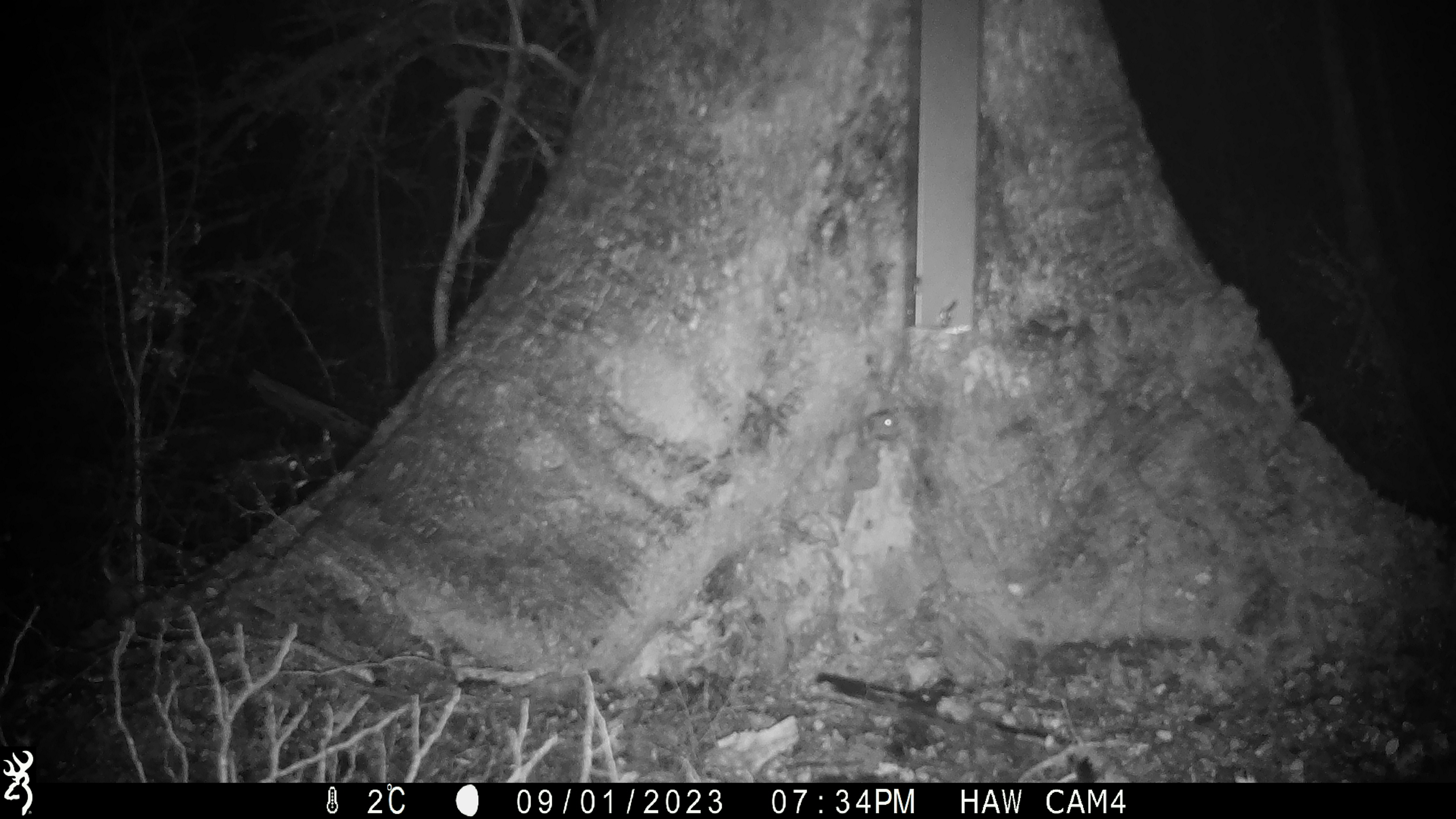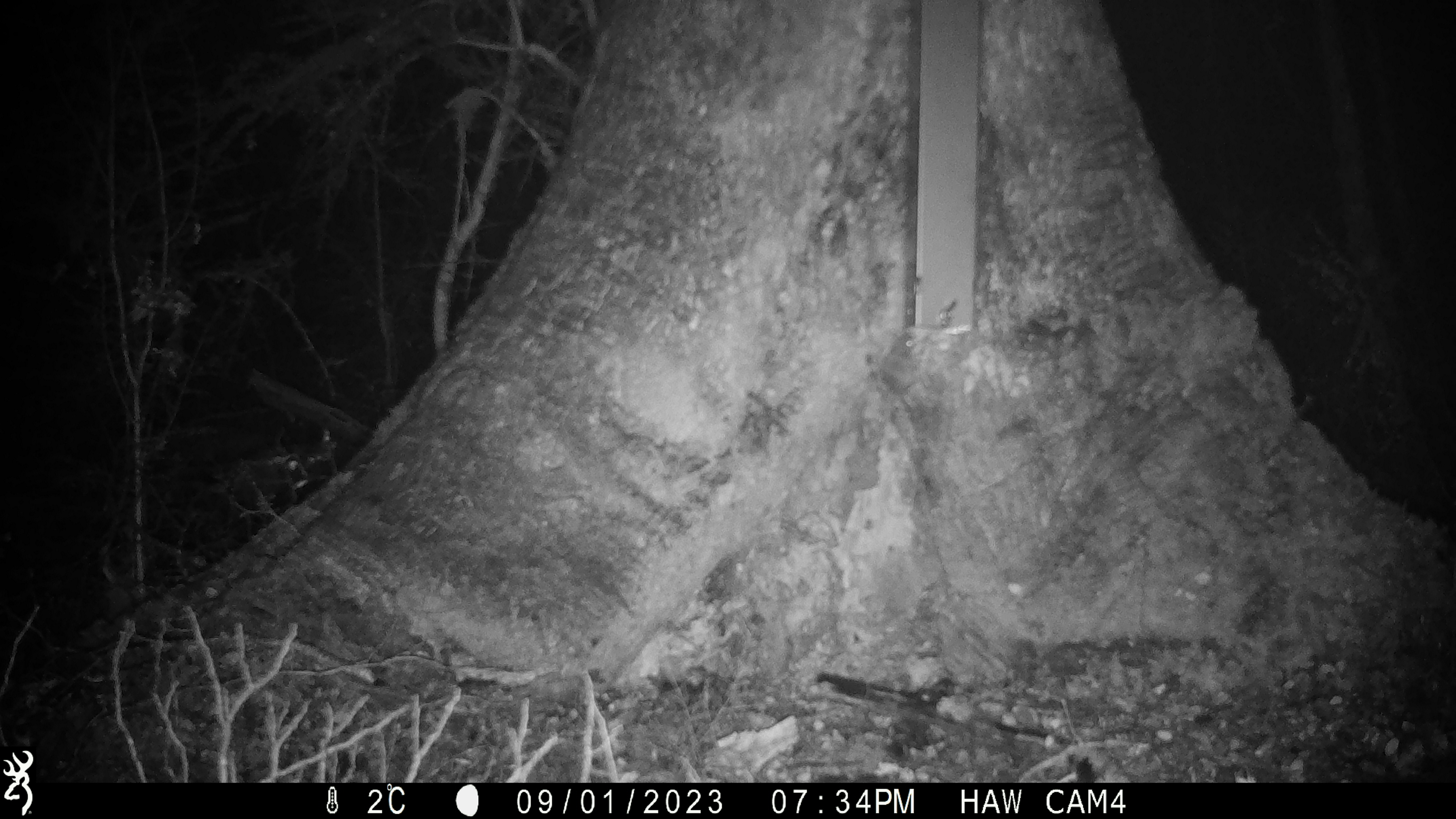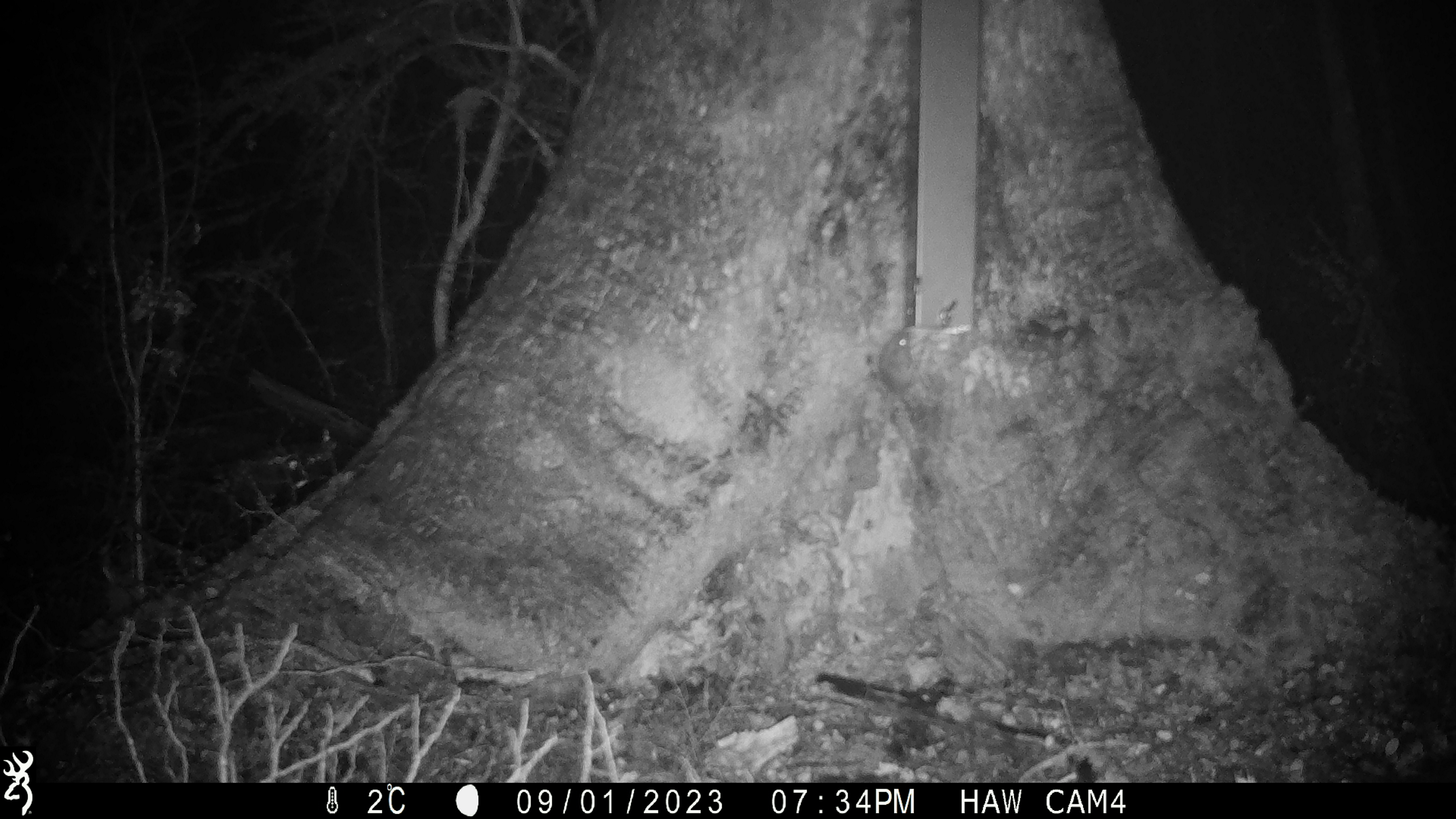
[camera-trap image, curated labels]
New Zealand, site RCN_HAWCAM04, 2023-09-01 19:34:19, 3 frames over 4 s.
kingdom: Animalia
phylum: Chordata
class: Mammalia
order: Rodentia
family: Muridae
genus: Mus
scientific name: Mus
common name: mouse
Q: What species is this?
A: Mouse (Mus).